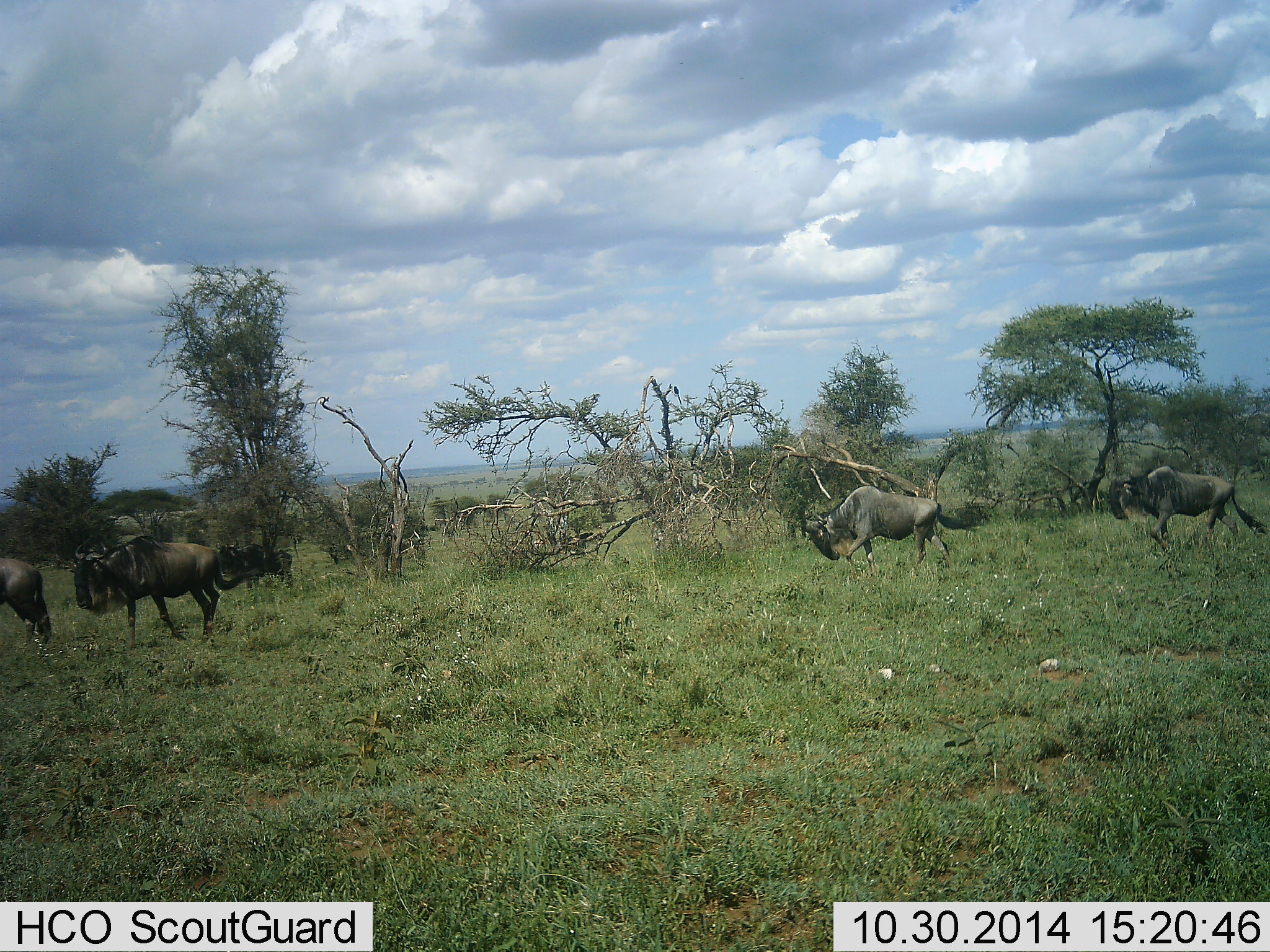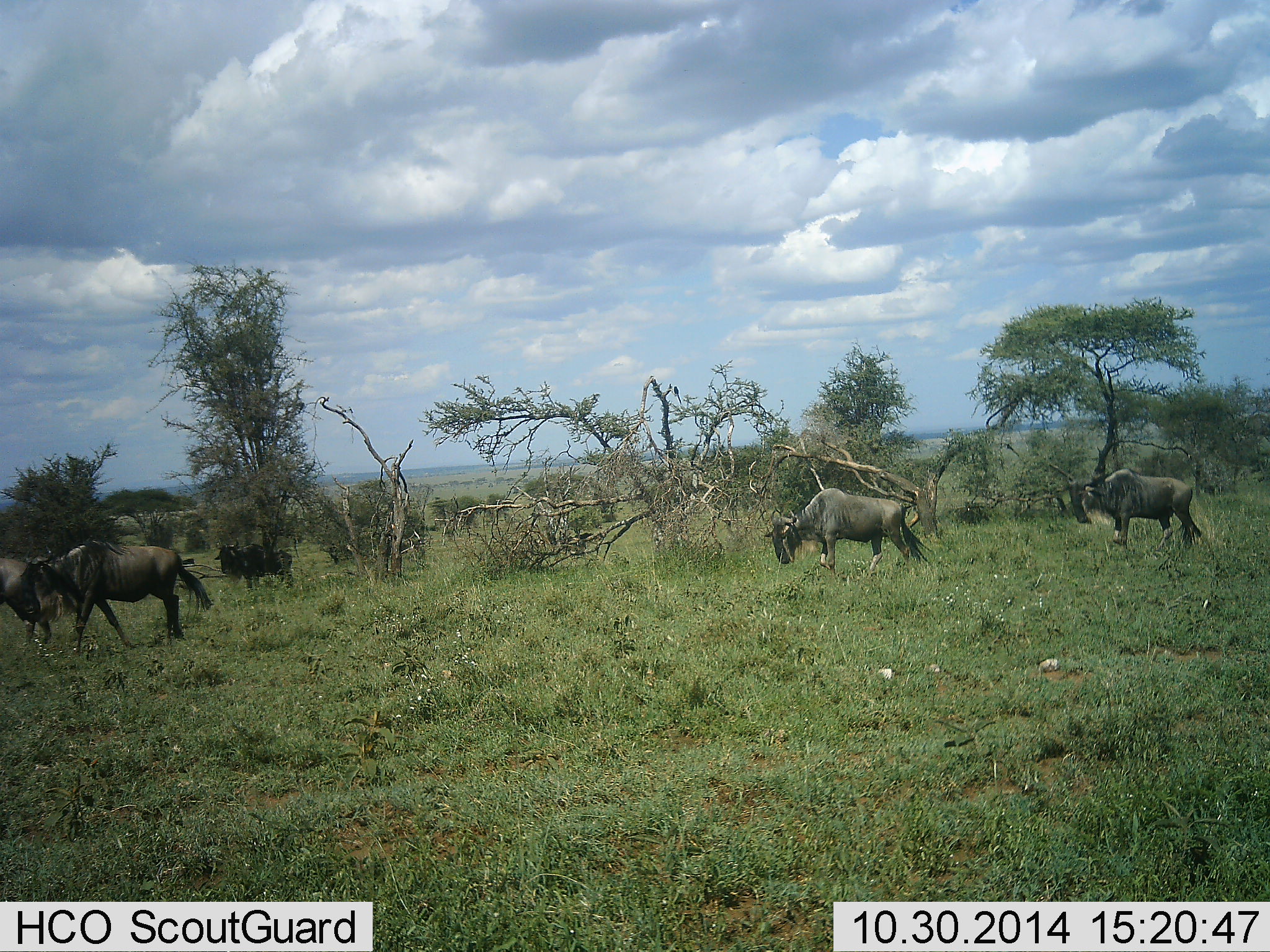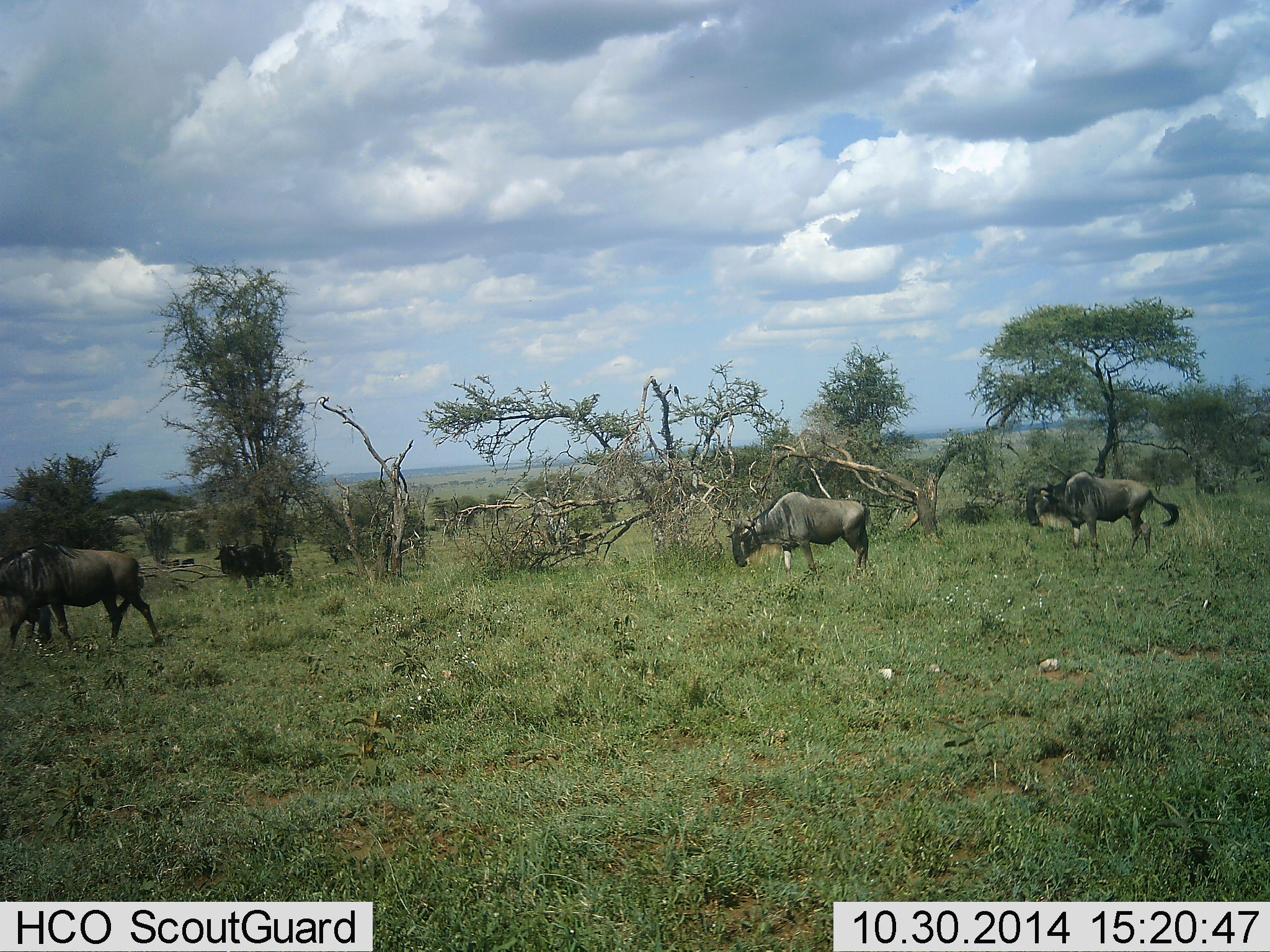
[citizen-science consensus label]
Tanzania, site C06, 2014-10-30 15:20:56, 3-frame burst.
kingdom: Animalia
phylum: Chordata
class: Mammalia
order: Artiodactyla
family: Bovidae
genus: Connochaetes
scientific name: Connochaetes taurinus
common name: blue wildebeest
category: wildebeest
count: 4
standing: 20%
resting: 0%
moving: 90%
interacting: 0%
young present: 0%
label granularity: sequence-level